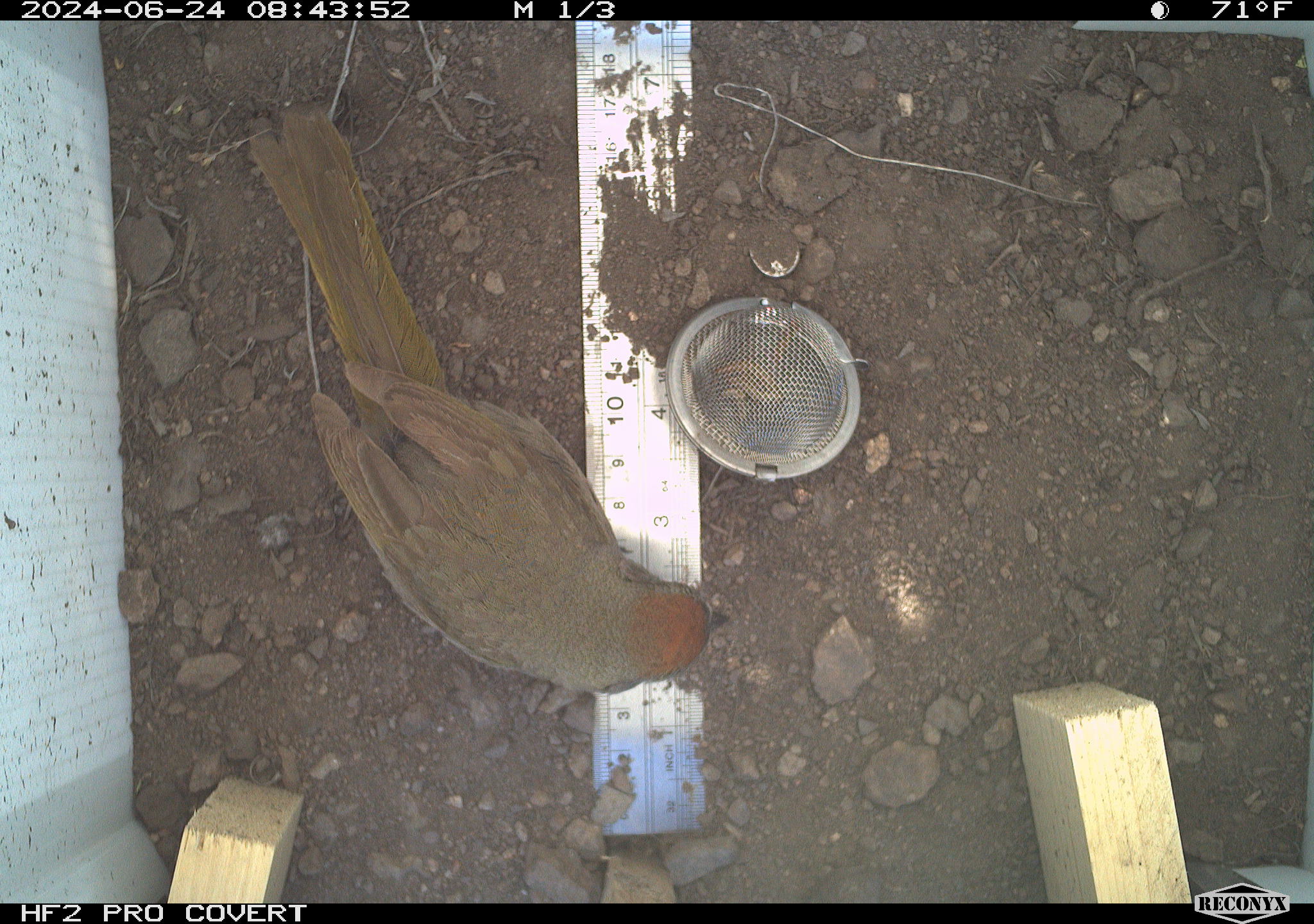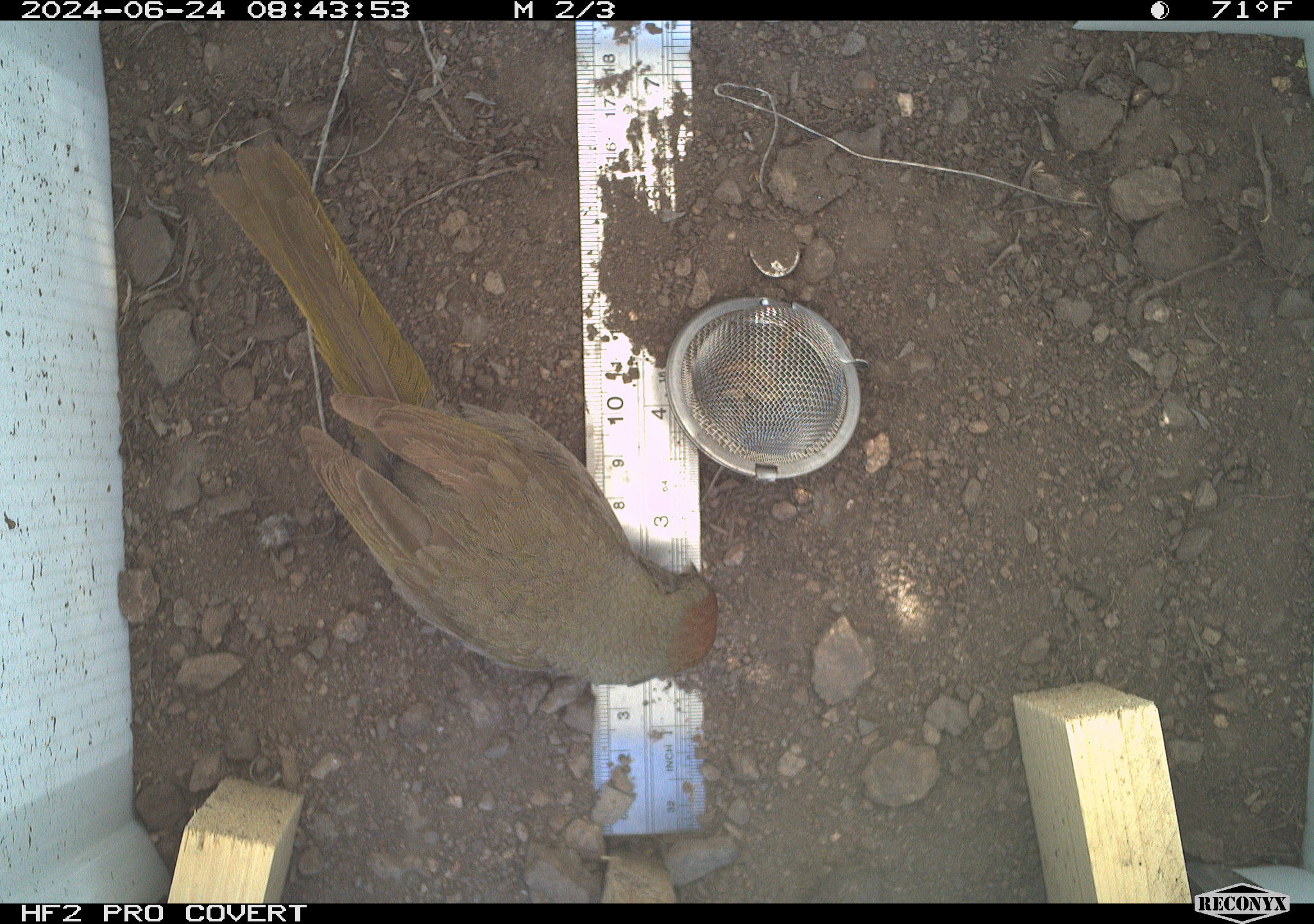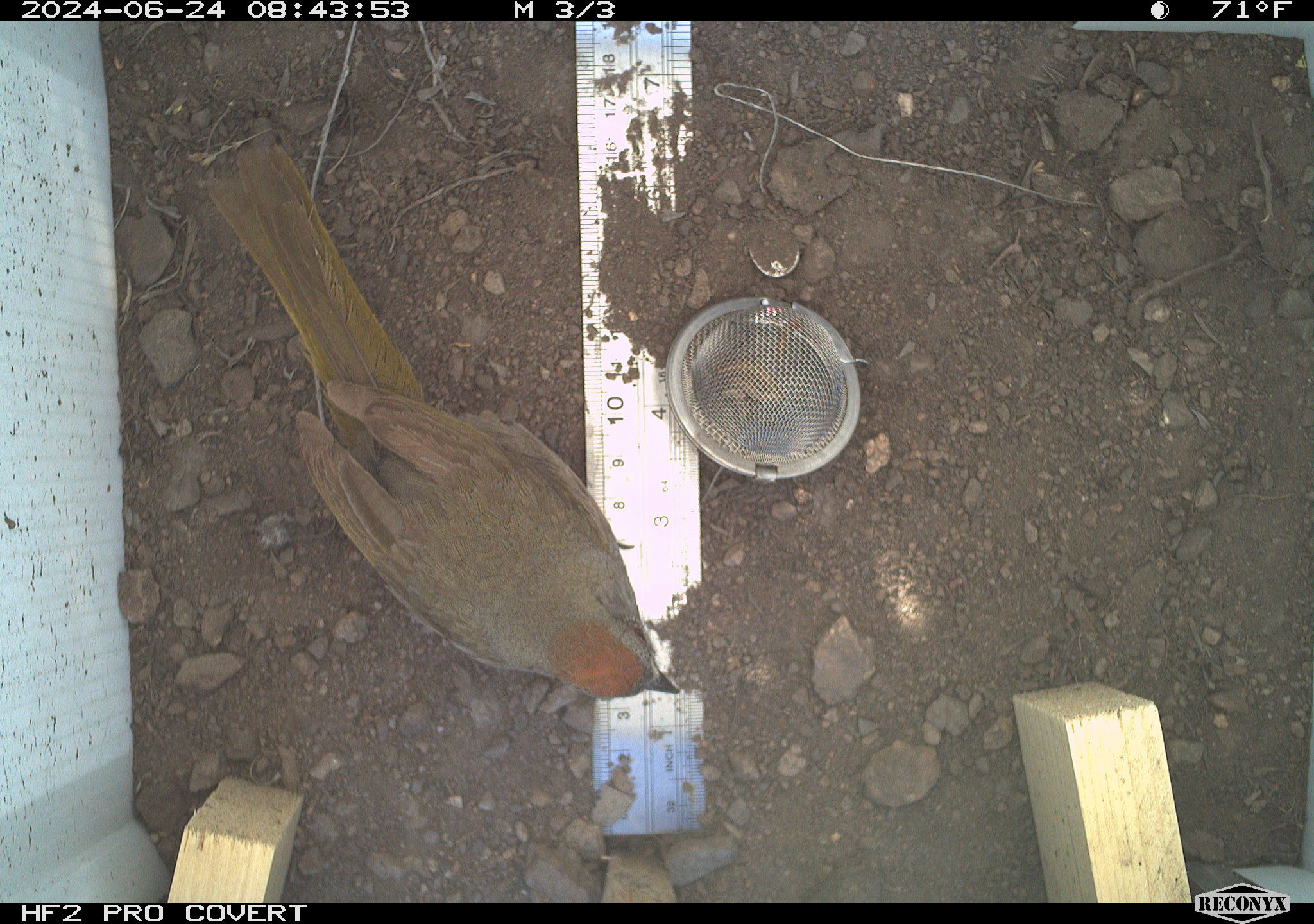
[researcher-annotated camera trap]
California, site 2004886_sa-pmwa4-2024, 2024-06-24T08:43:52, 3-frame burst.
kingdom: Animalia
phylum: Chordata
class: Aves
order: Passeriformes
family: Passerellidae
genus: Pipilo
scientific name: Pipilo chlorurus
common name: green-tailed towhee